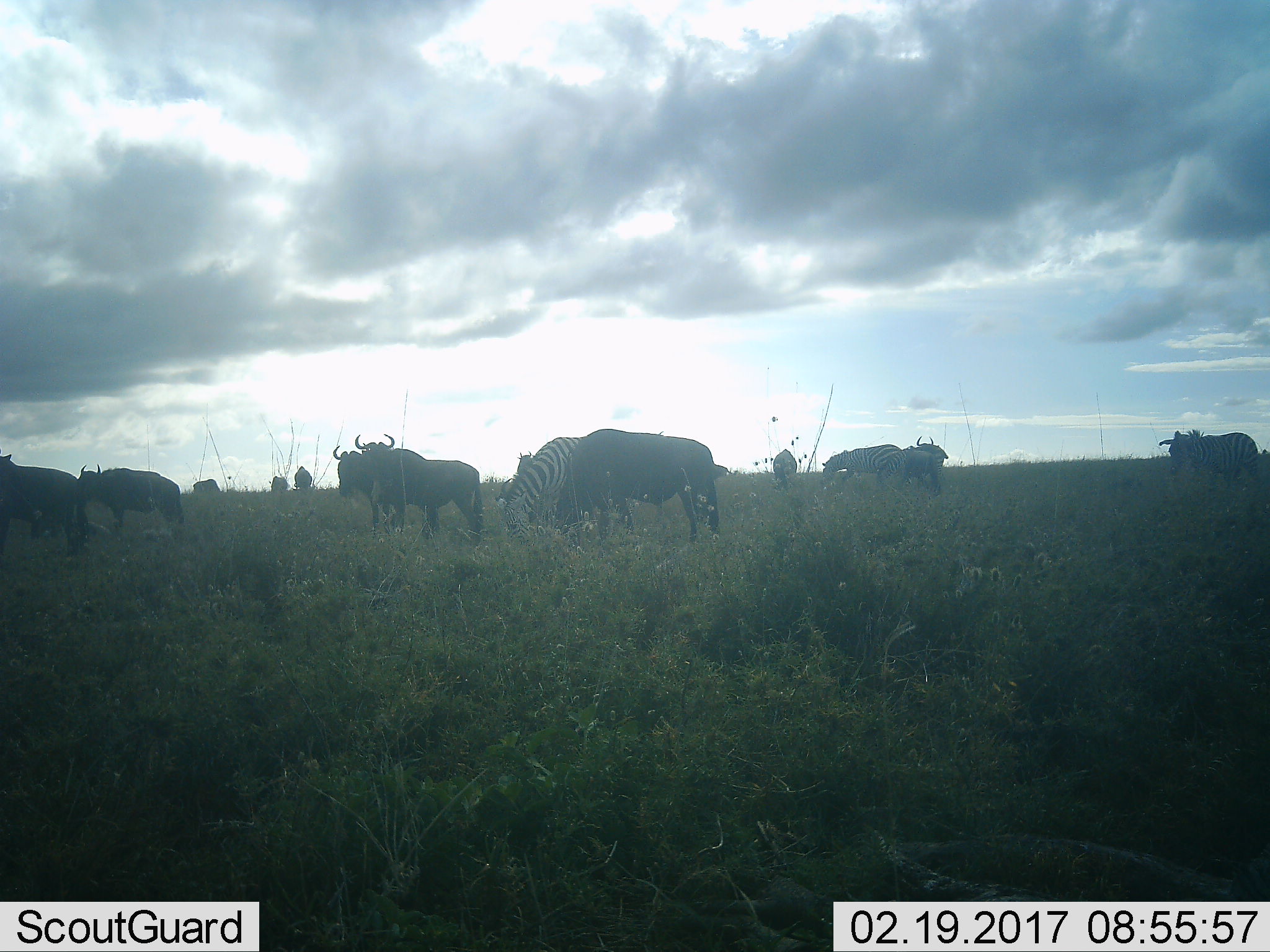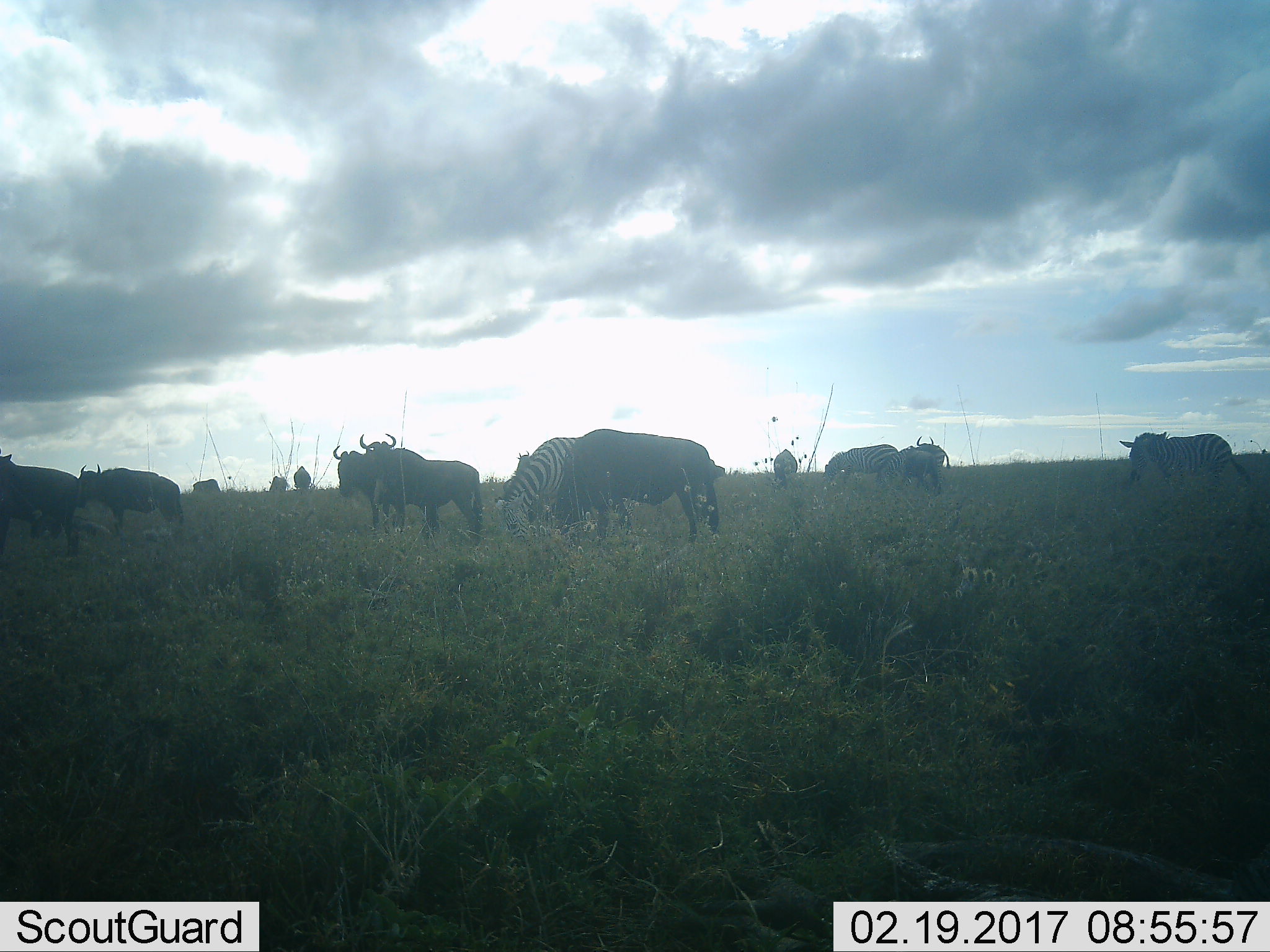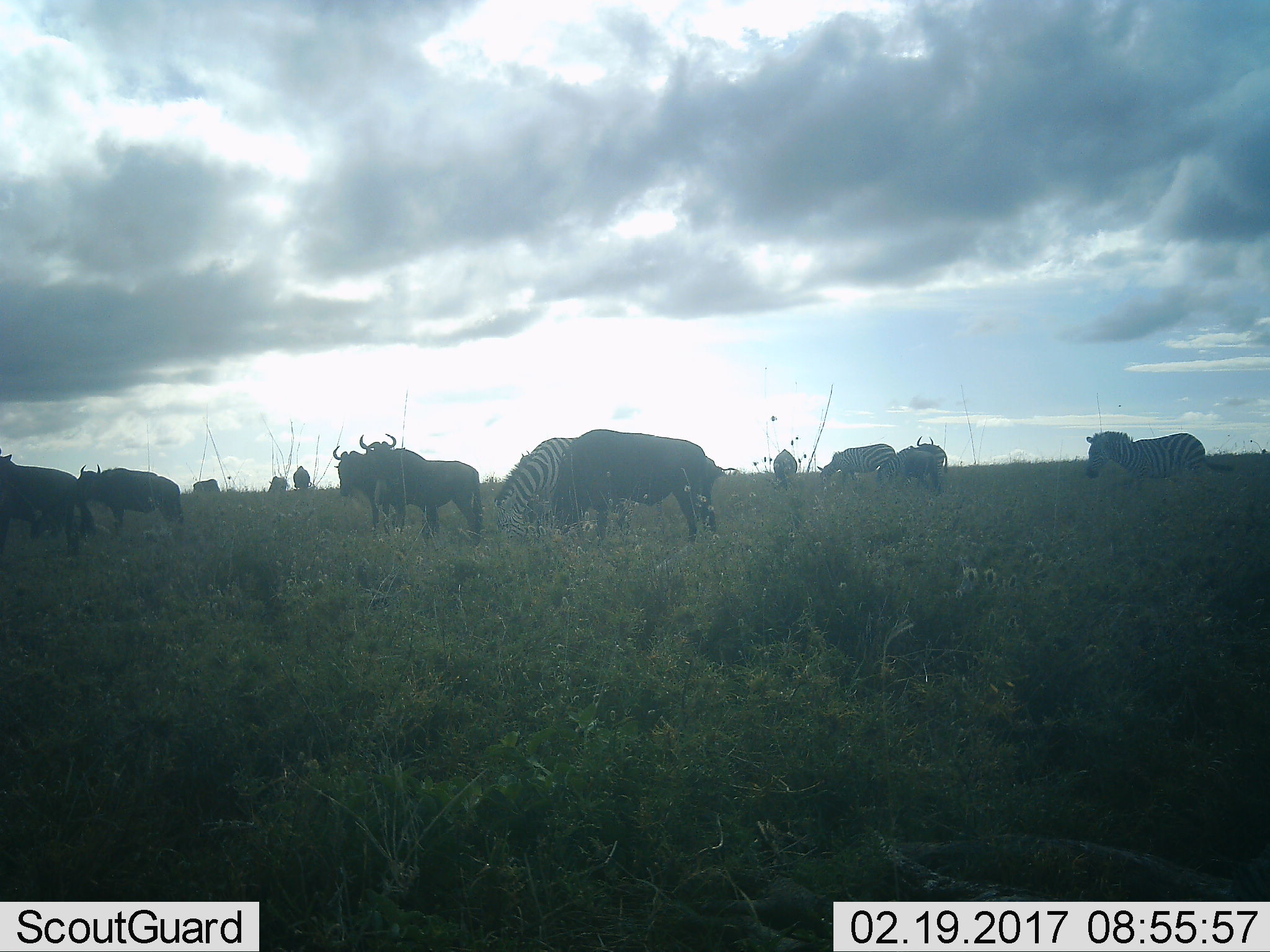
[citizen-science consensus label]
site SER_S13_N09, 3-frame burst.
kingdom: Animalia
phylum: Chordata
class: Mammalia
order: Artiodactyla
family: Bovidae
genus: Connochaetes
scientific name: Connochaetes taurinus taurinus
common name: blue wildebeest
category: wildebeestblue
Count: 10.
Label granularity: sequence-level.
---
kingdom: Animalia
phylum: Chordata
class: Mammalia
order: Perissodactyla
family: Equidae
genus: Equus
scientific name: Equus quagga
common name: plains zebra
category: zebraplains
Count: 5.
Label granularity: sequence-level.